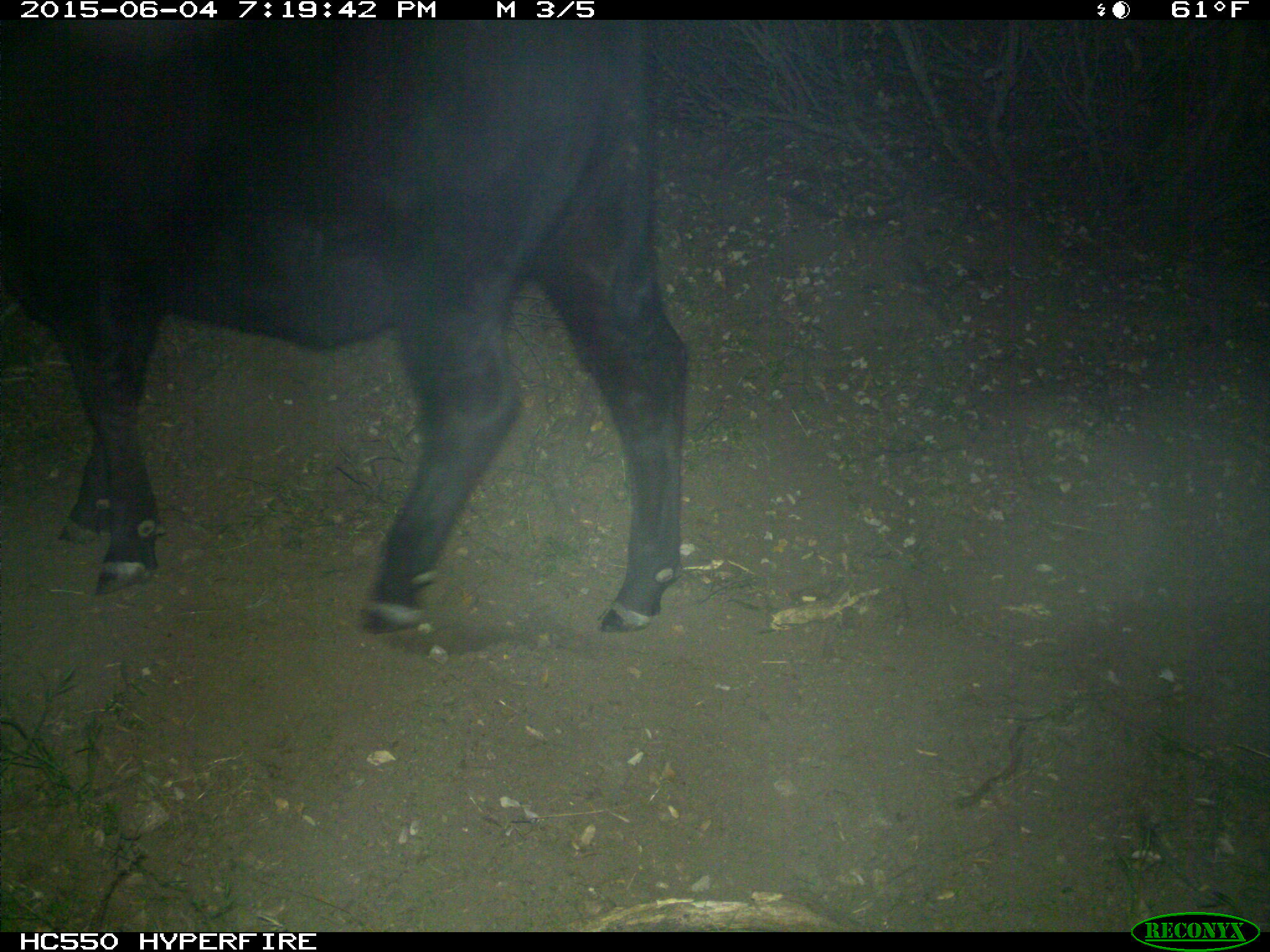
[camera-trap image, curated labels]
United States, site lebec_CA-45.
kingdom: Animalia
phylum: Chordata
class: Mammalia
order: Artiodactyla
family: Bovidae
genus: Bos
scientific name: Bos taurus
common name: domestic cow